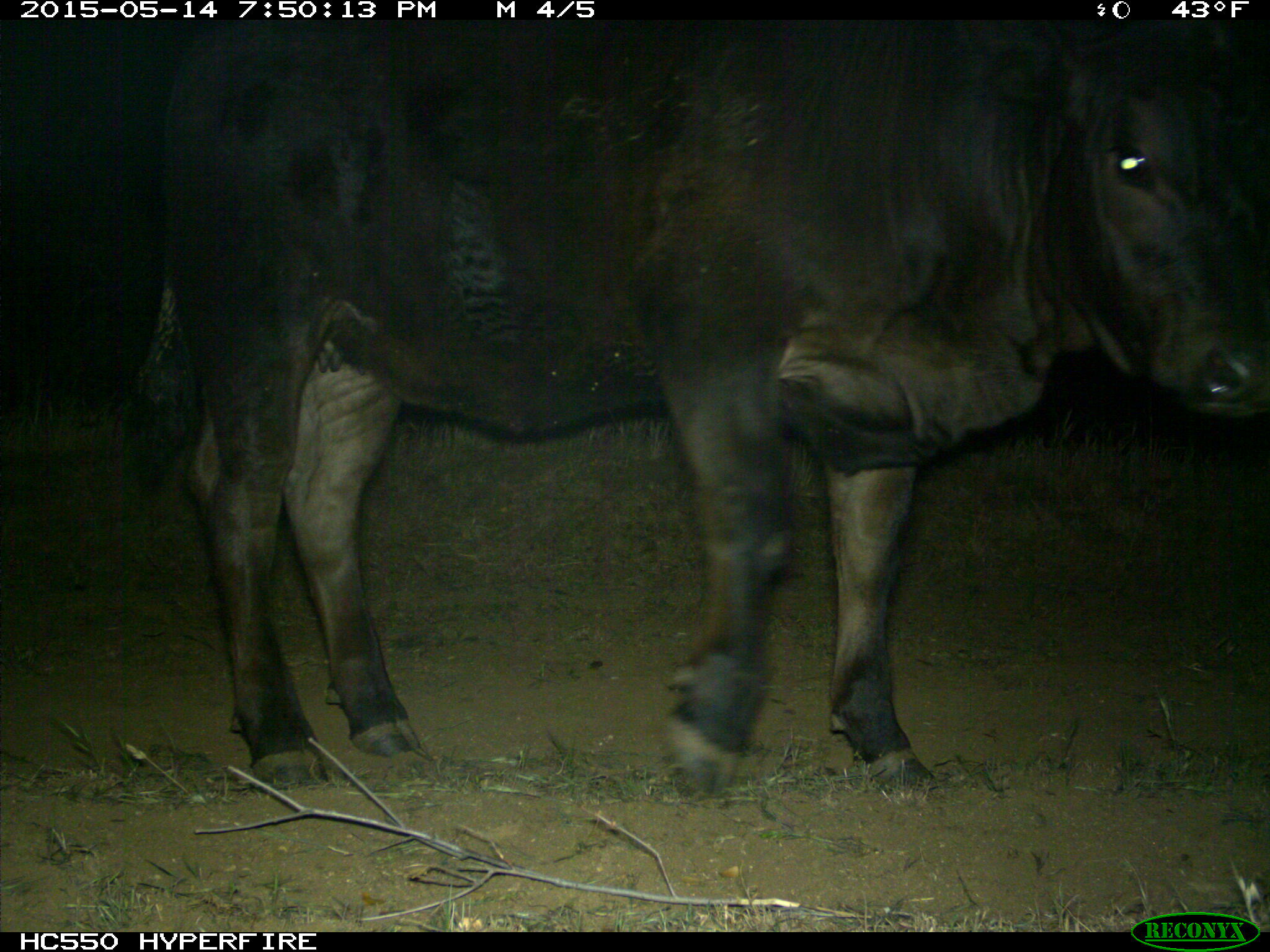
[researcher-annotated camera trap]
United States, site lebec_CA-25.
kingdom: Animalia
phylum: Chordata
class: Mammalia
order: Artiodactyla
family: Bovidae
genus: Bos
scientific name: Bos taurus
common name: domestic cow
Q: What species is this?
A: Bos taurus (domestic cow).